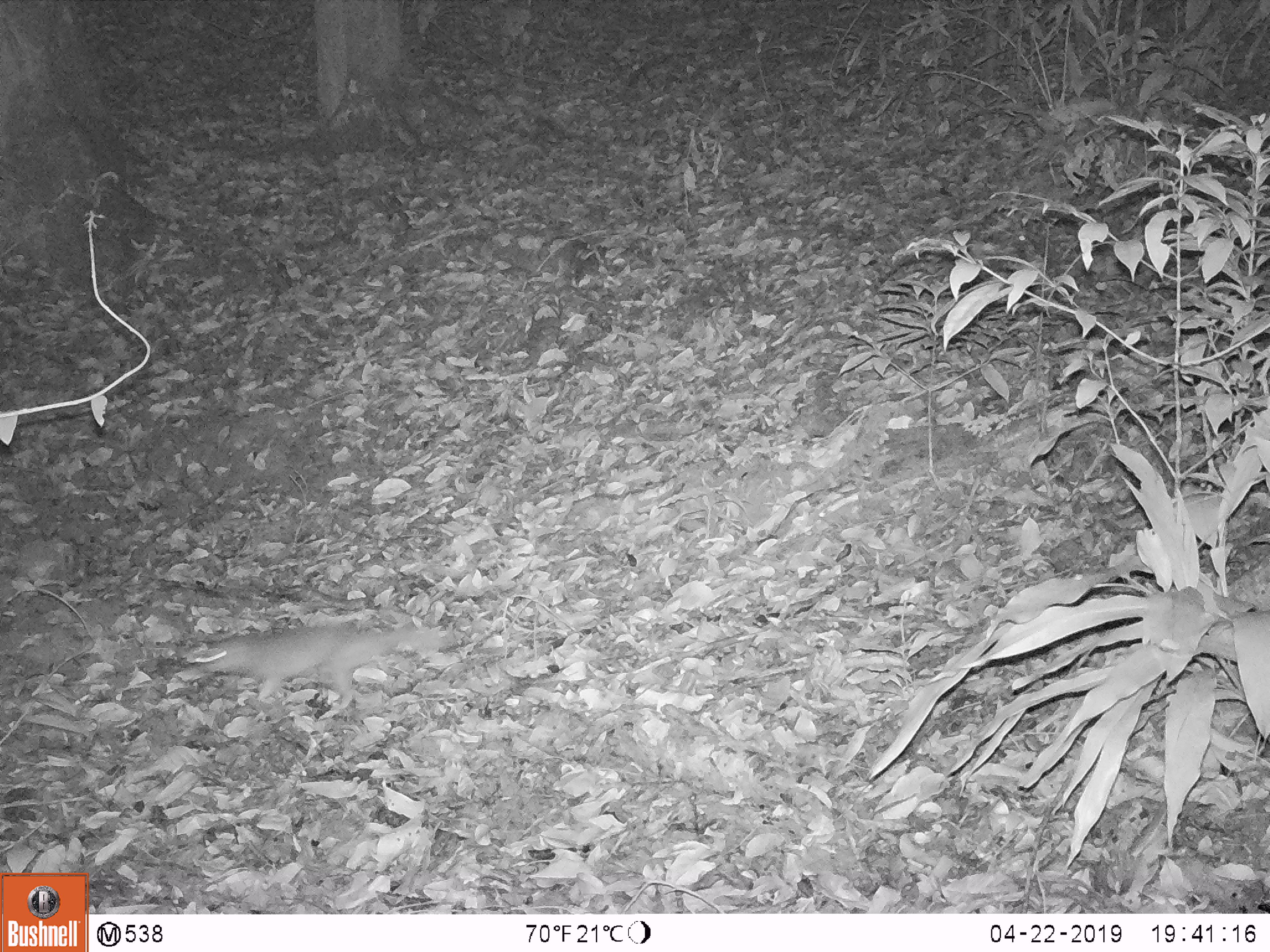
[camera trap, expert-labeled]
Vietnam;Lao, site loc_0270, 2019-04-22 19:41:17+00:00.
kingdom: Animalia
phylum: Chordata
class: Mammalia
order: Carnivora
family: Mustelidae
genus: Melogale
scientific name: Melogale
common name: ferret badger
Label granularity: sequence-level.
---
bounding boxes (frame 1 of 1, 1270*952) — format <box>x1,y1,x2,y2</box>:
ferret badger: <box>194,625,442,706</box>